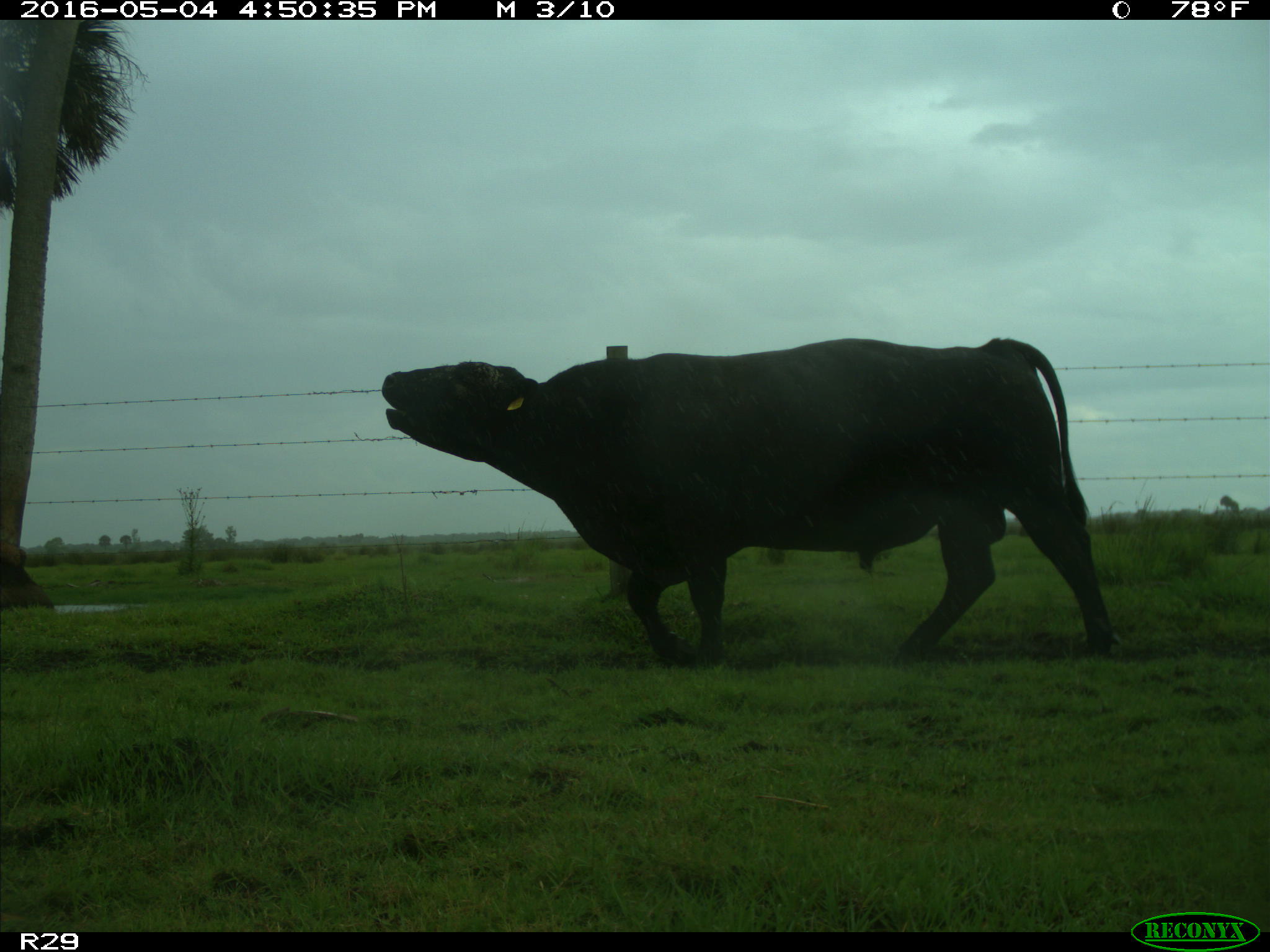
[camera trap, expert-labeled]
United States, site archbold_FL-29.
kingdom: Animalia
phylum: Chordata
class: Mammalia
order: Artiodactyla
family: Bovidae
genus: Bos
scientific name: Bos taurus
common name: domestic cow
Bos taurus (domestic cow).